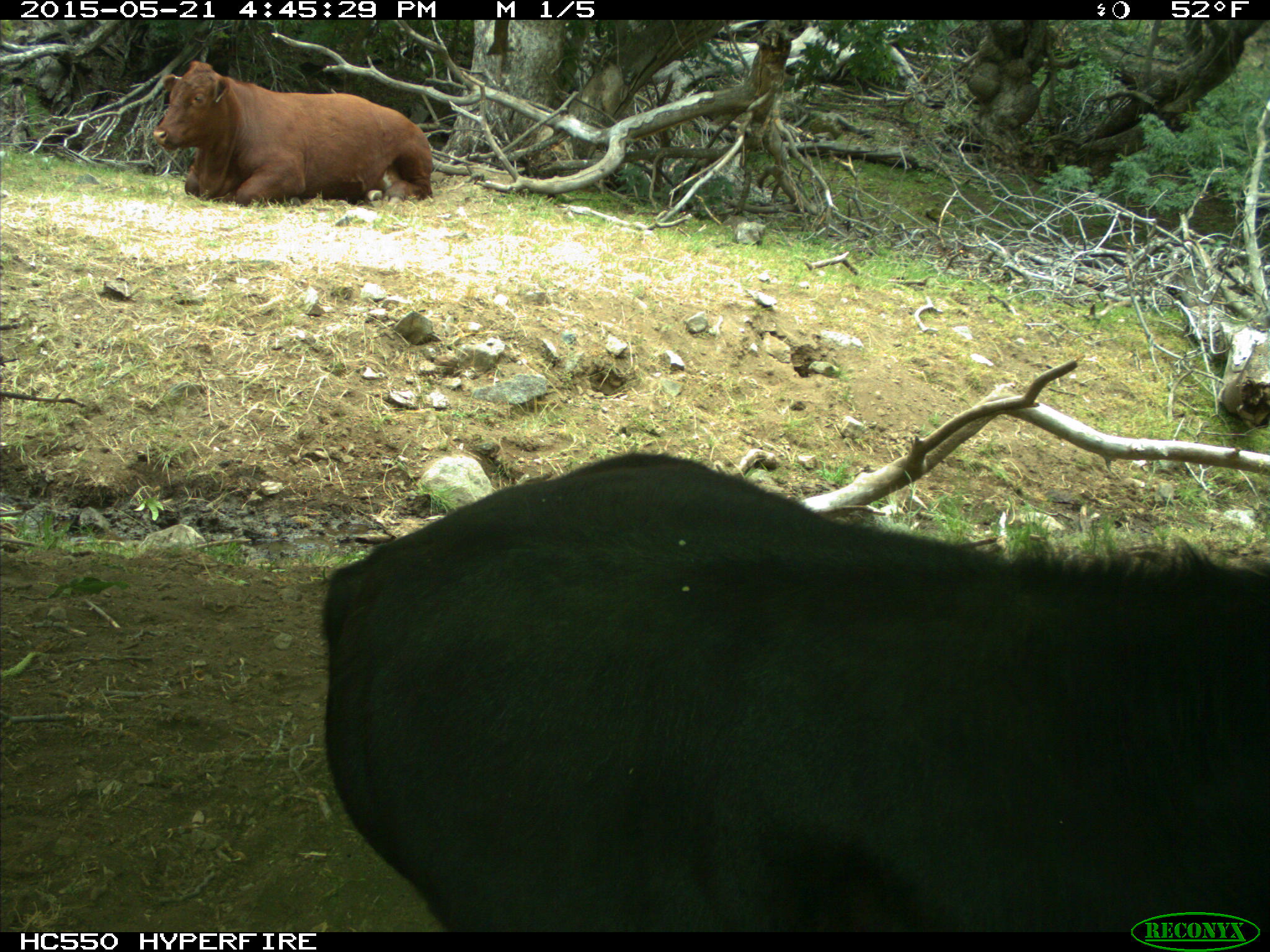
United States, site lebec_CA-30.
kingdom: Animalia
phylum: Chordata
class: Mammalia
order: Artiodactyla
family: Bovidae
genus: Bos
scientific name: Bos taurus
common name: domestic cow